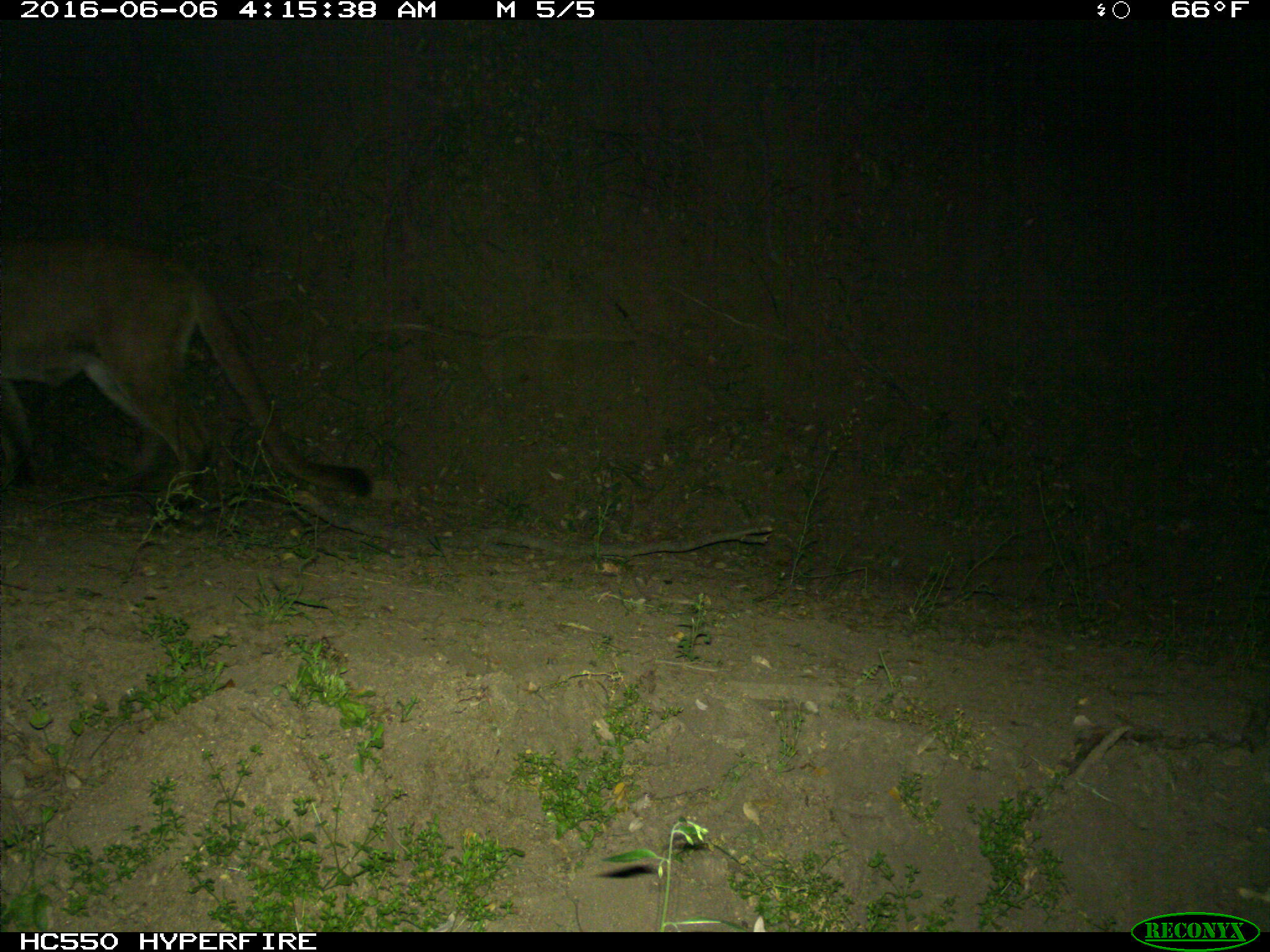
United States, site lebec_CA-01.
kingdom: Animalia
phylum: Chordata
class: Mammalia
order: Carnivora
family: Felidae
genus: Puma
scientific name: Puma concolor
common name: mountain lion